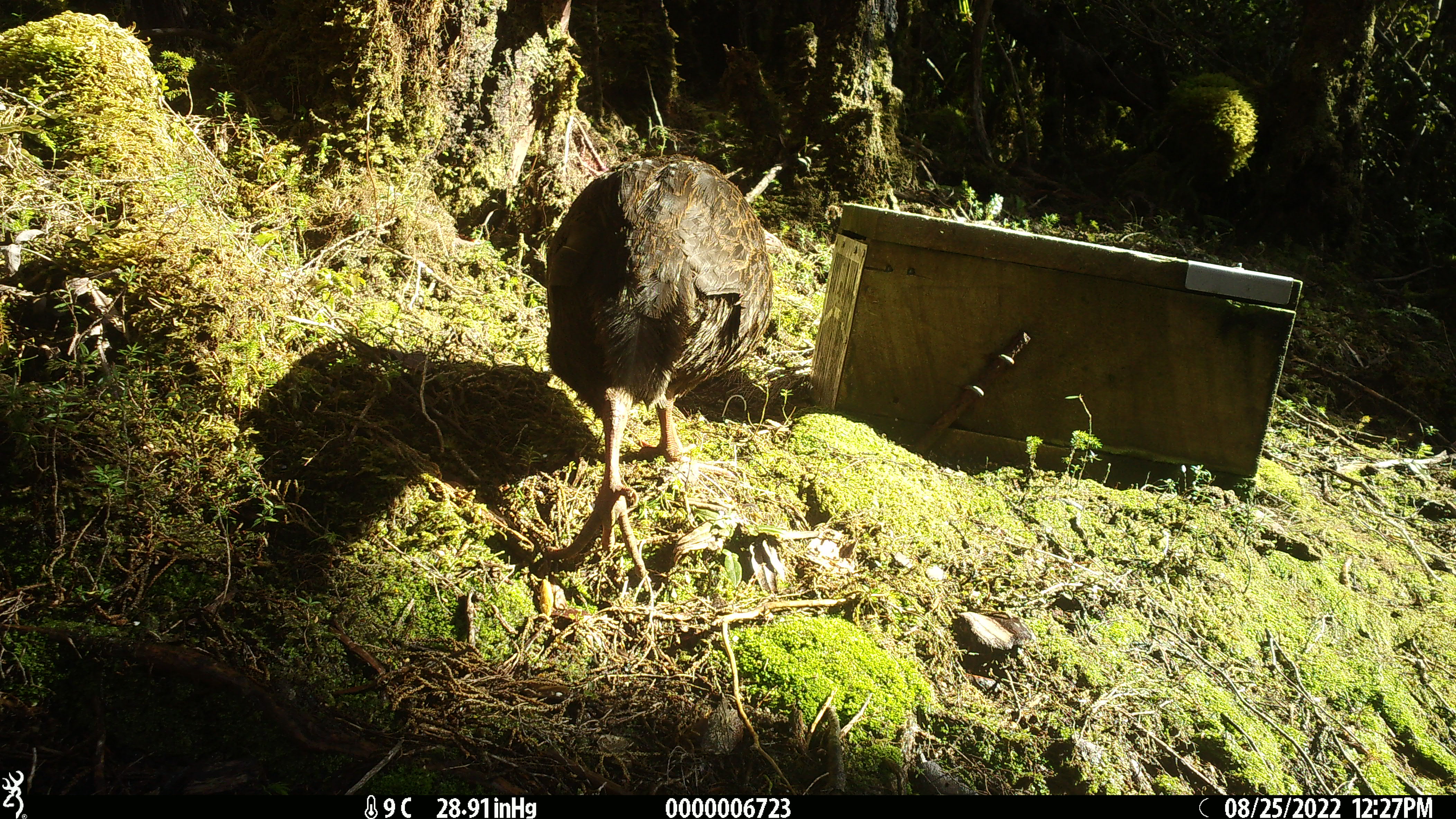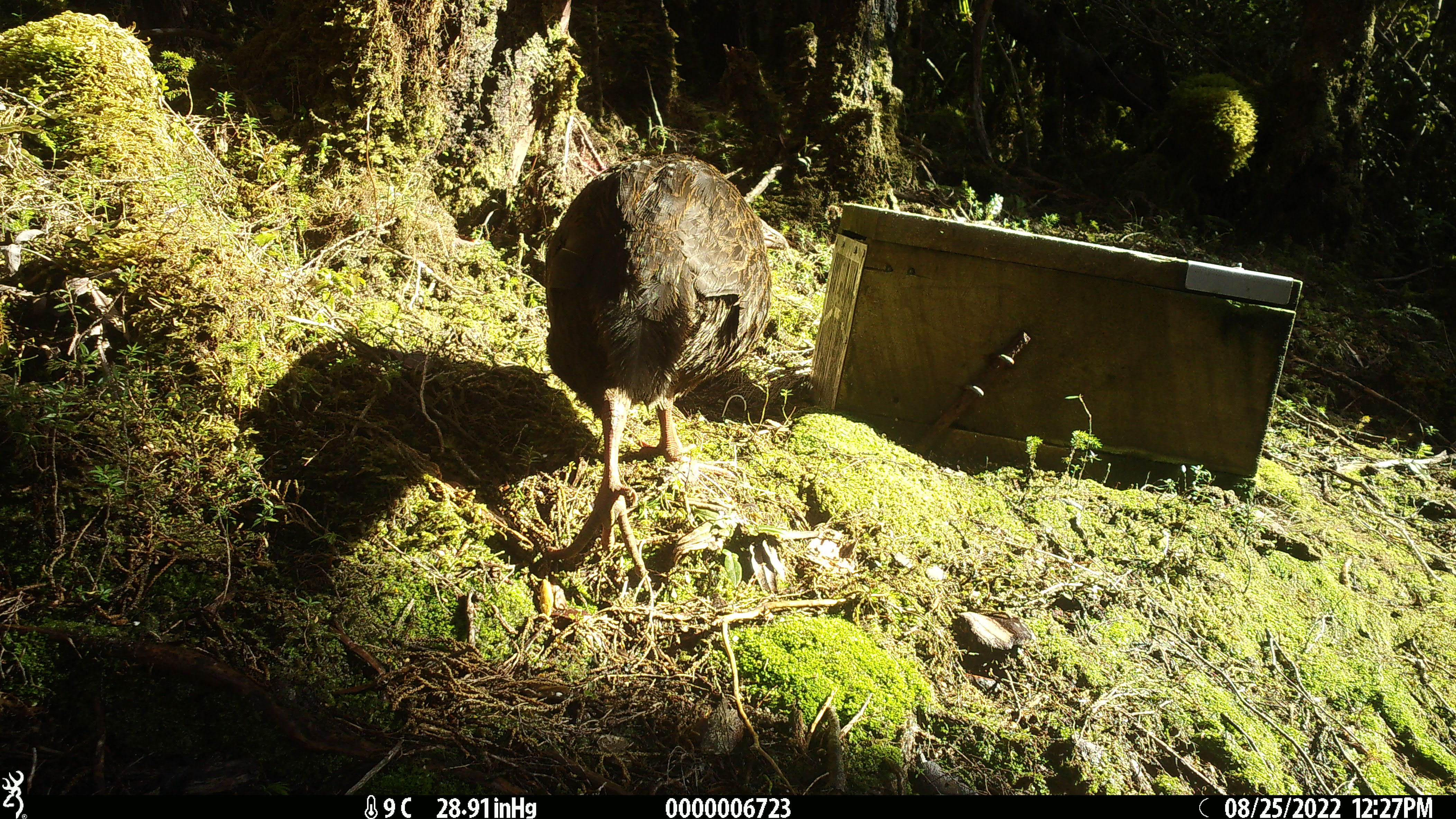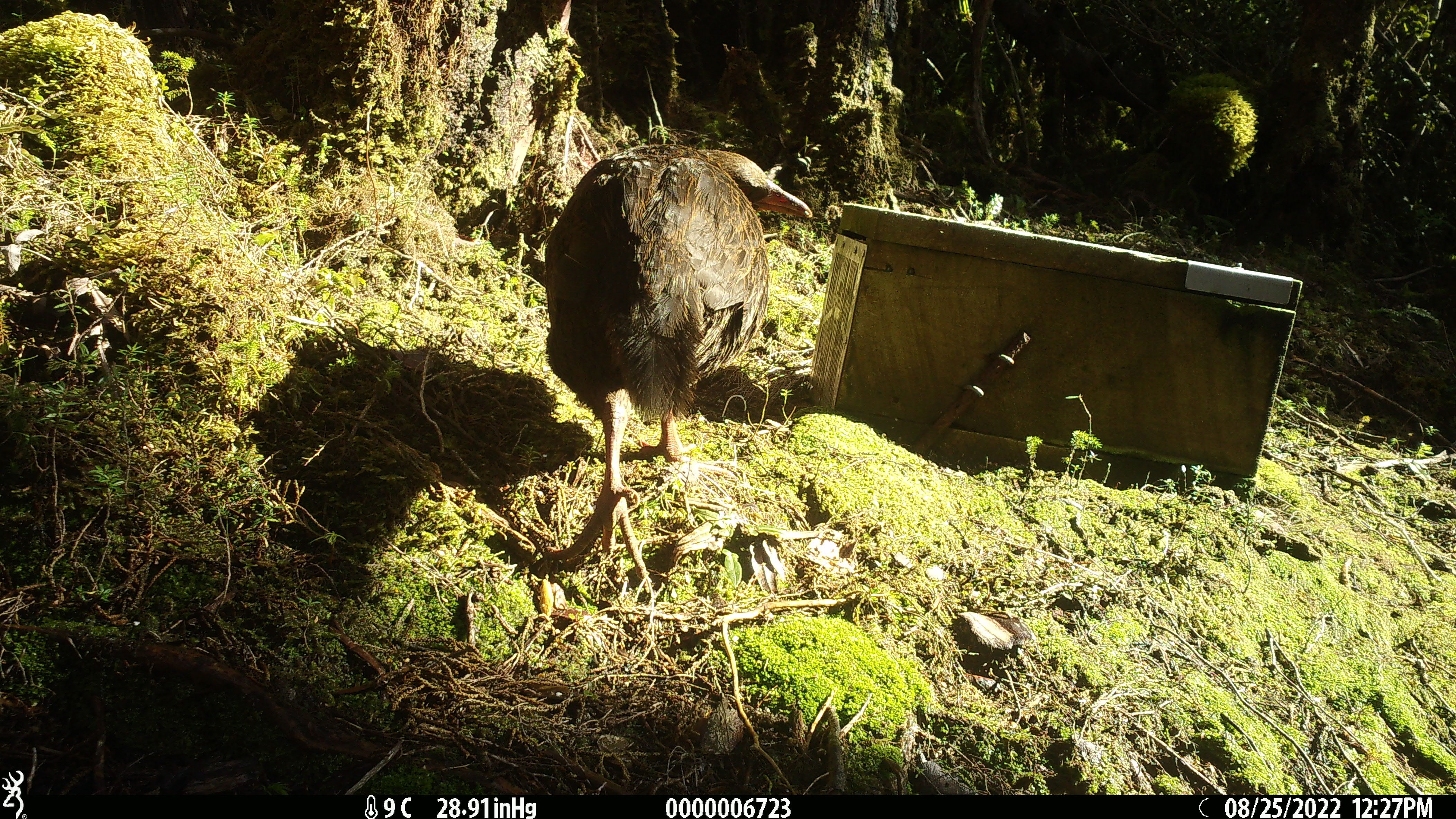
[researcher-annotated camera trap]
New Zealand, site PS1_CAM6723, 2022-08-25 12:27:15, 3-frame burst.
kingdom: Animalia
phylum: Chordata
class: Aves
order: Gruiformes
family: Rallidae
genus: Gallirallus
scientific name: Gallirallus australis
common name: weka